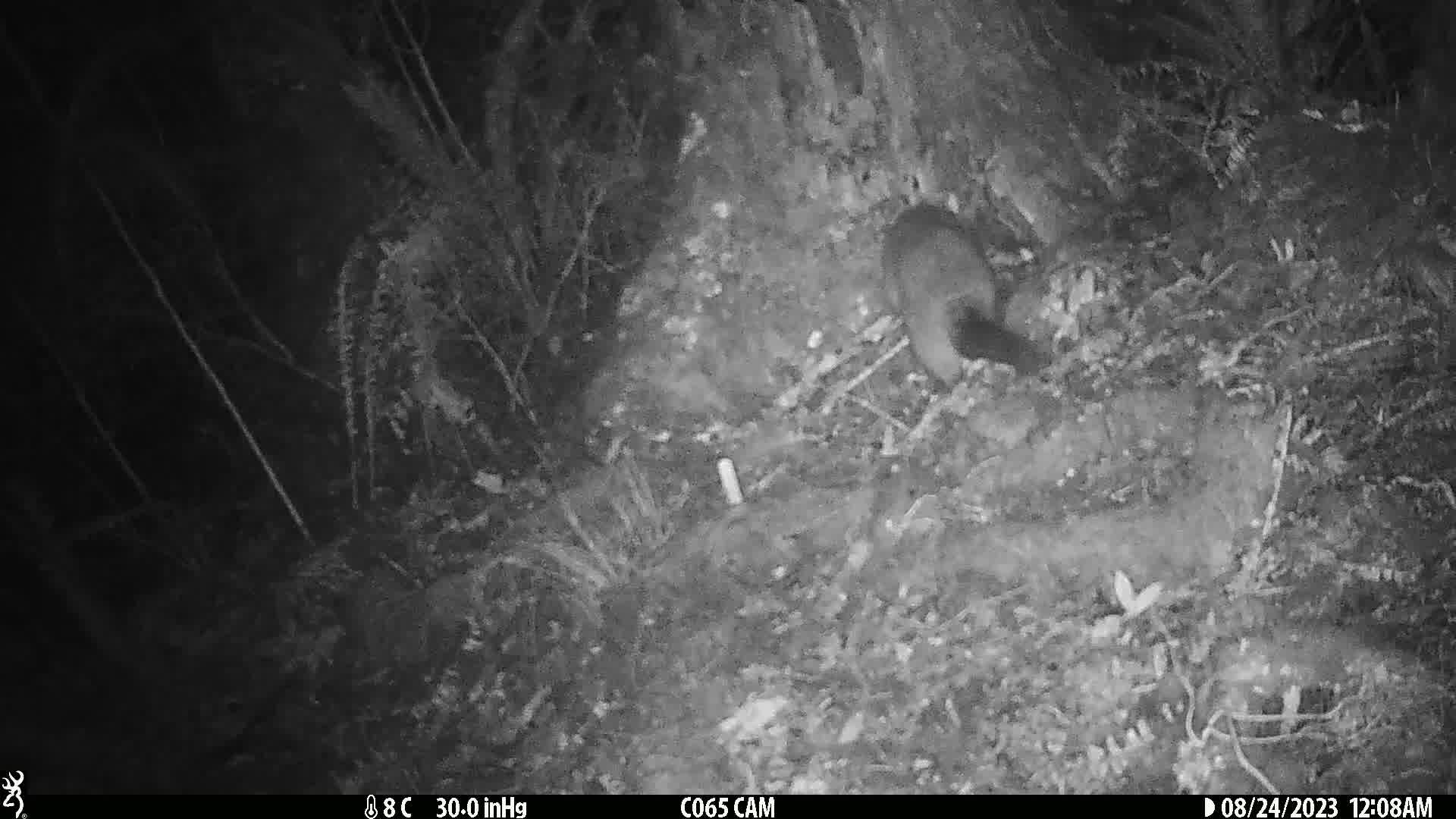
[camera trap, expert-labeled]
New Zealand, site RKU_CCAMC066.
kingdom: Animalia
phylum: Chordata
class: Mammalia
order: Diprotodontia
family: Phalangeridae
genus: Trichosurus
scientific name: Trichosurus vulpecula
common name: common brushtail possum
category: possum